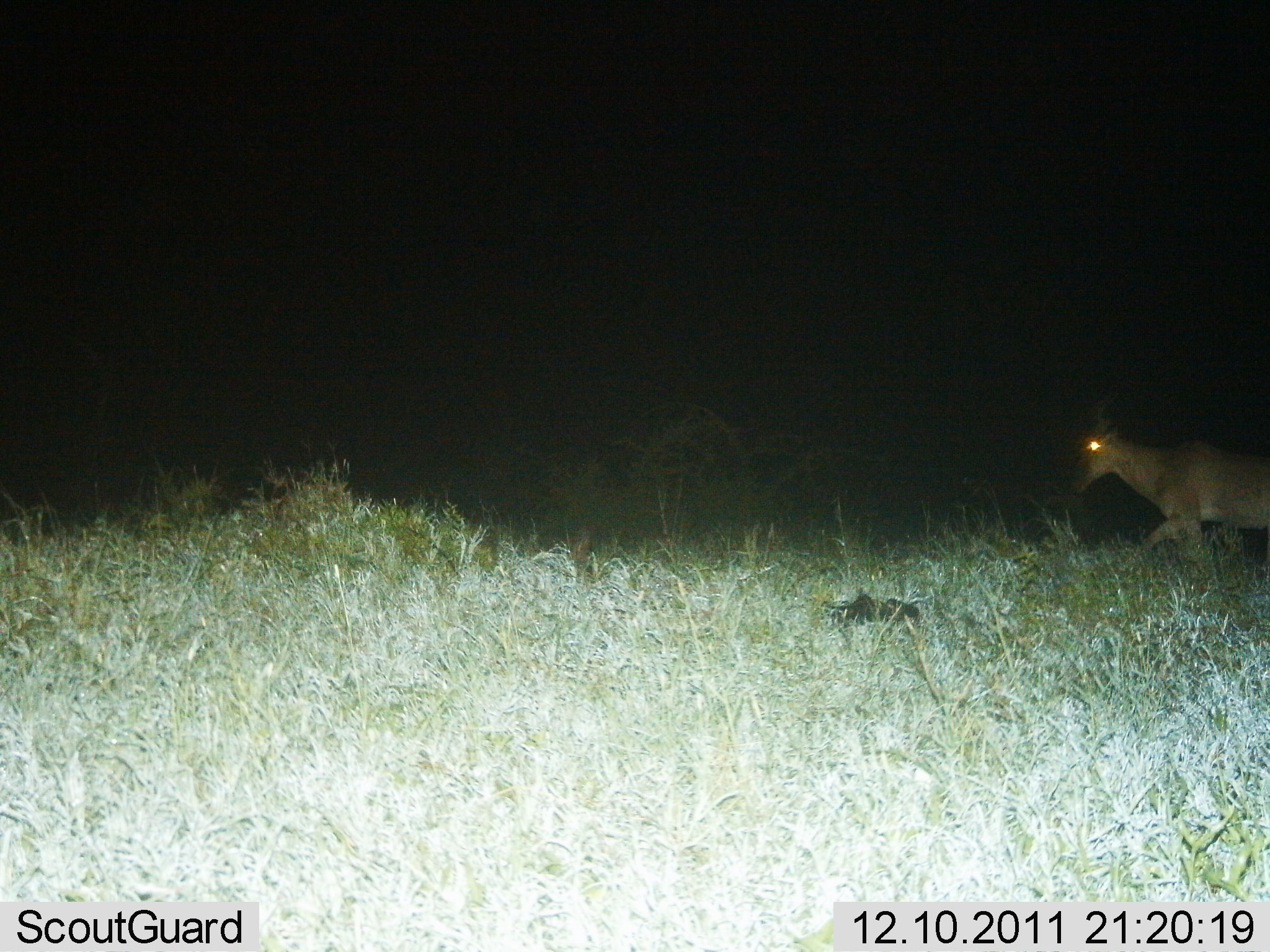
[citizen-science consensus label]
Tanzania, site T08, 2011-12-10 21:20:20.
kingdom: Animalia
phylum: Chordata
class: Mammalia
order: Artiodactyla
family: Bovidae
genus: Alcelaphus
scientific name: Alcelaphus buselaphus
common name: hartebeest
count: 1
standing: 15%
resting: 0%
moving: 92%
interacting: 0%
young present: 0%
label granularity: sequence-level